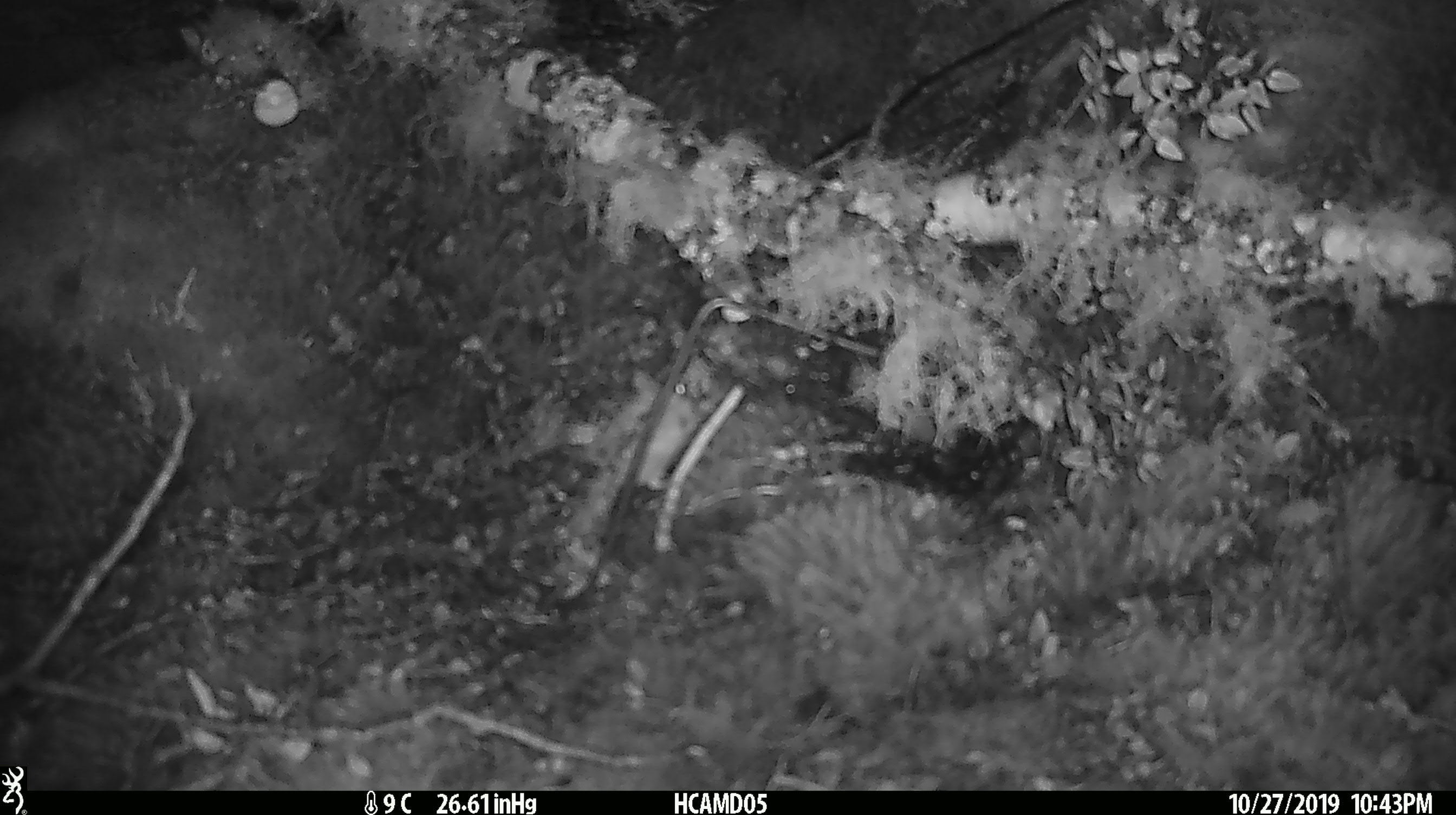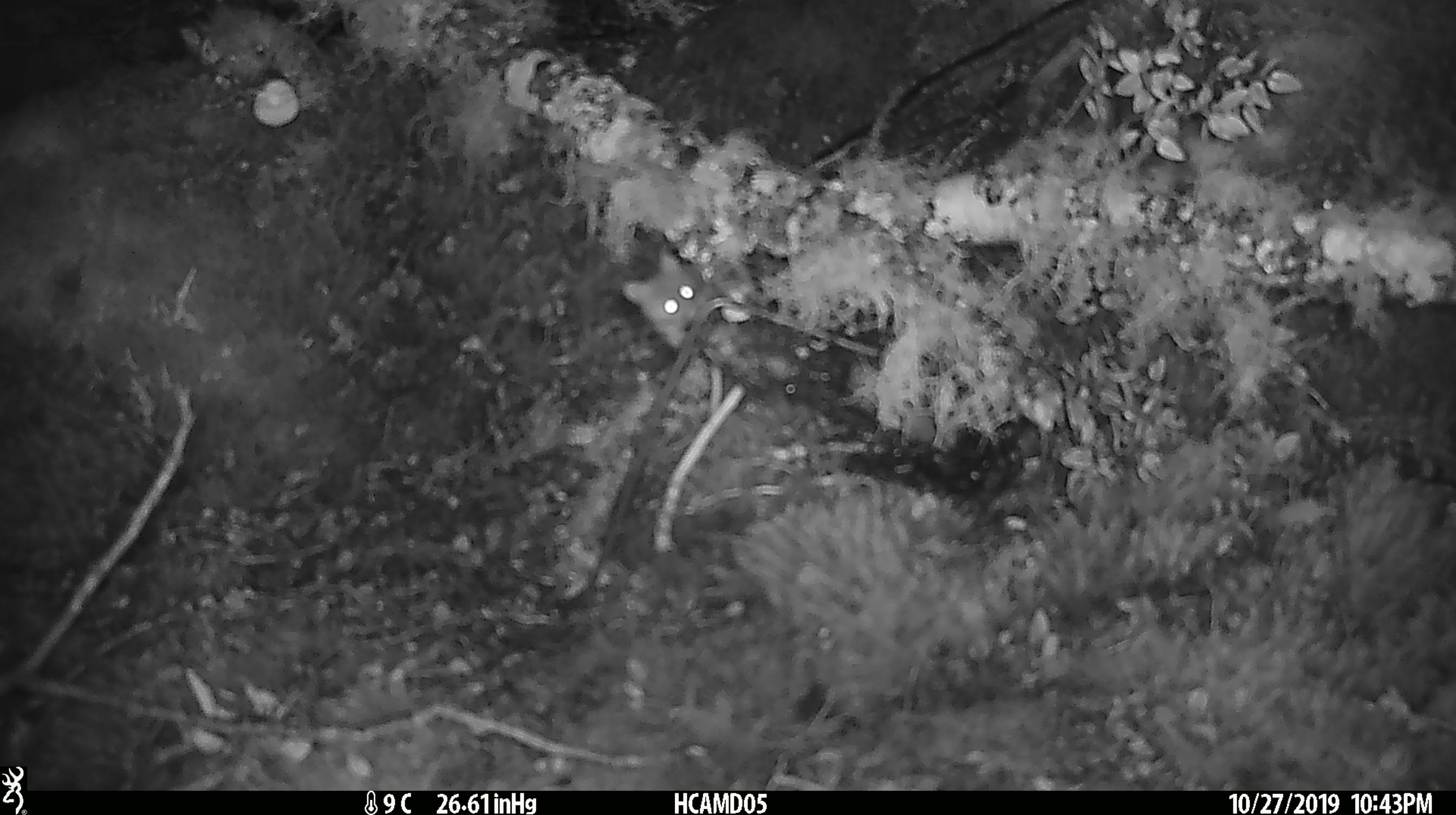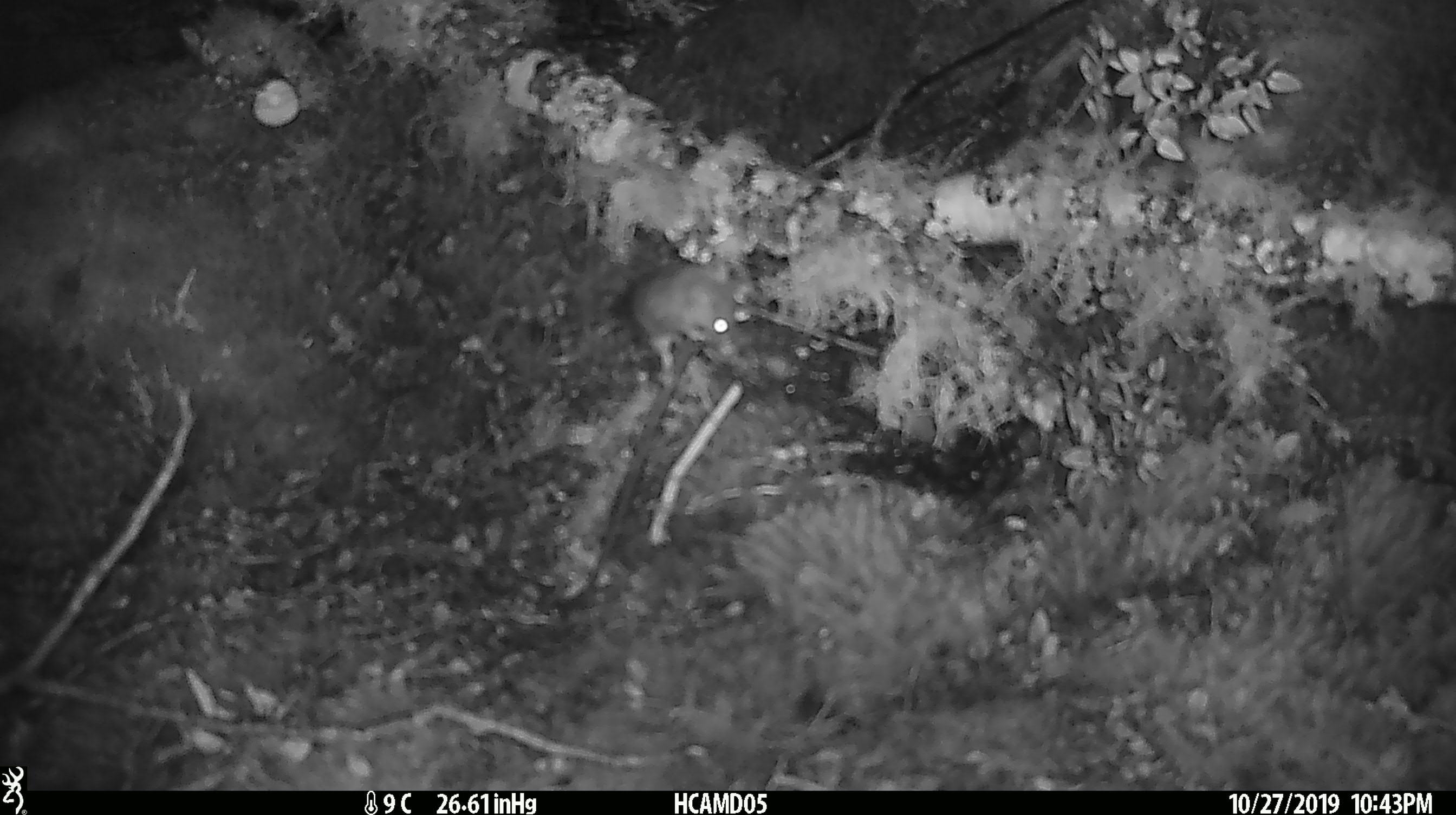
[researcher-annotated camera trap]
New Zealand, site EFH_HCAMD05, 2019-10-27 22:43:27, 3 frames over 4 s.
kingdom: Animalia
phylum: Chordata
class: Mammalia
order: Rodentia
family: Muridae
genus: Mus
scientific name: Mus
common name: mouse